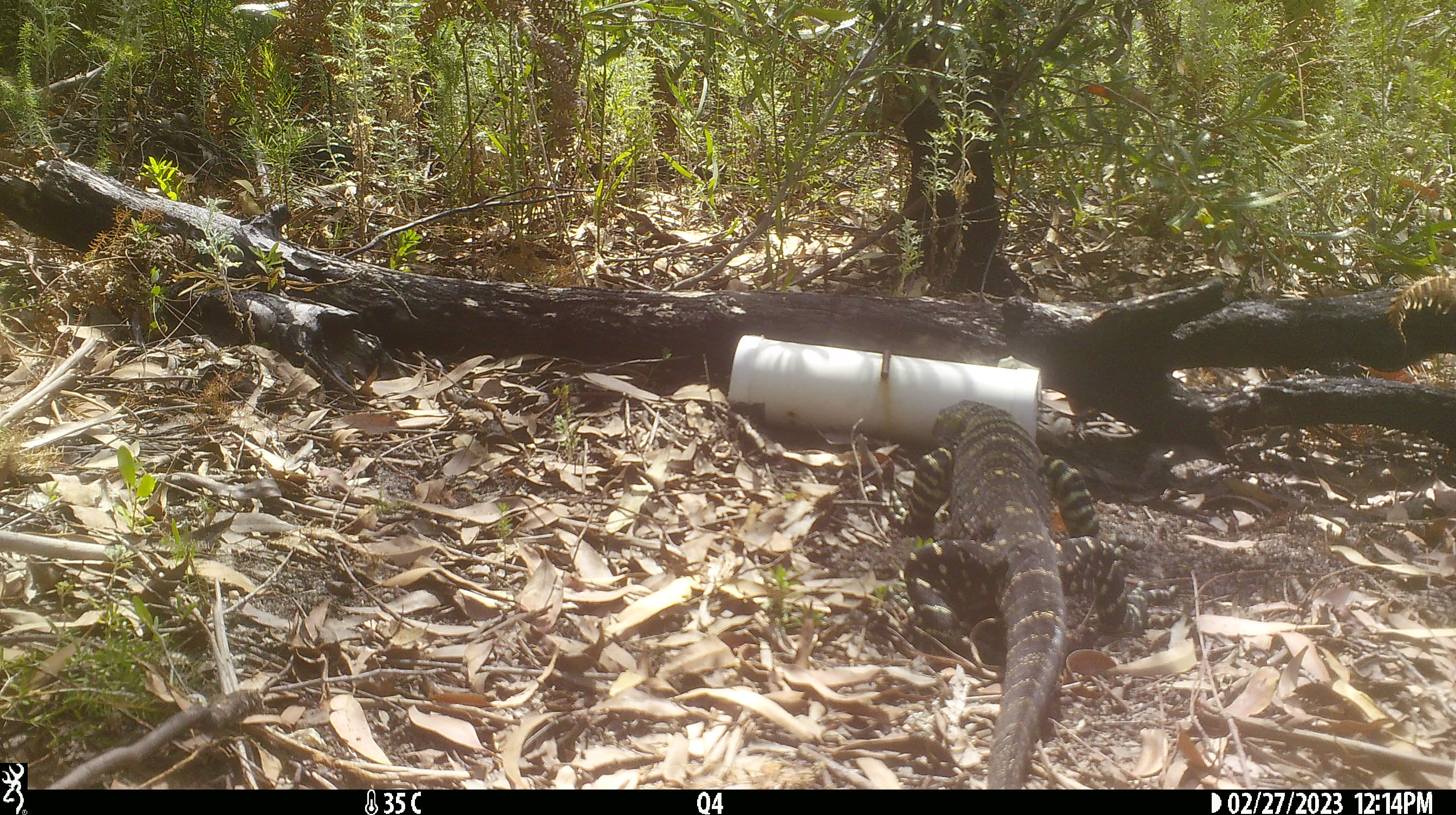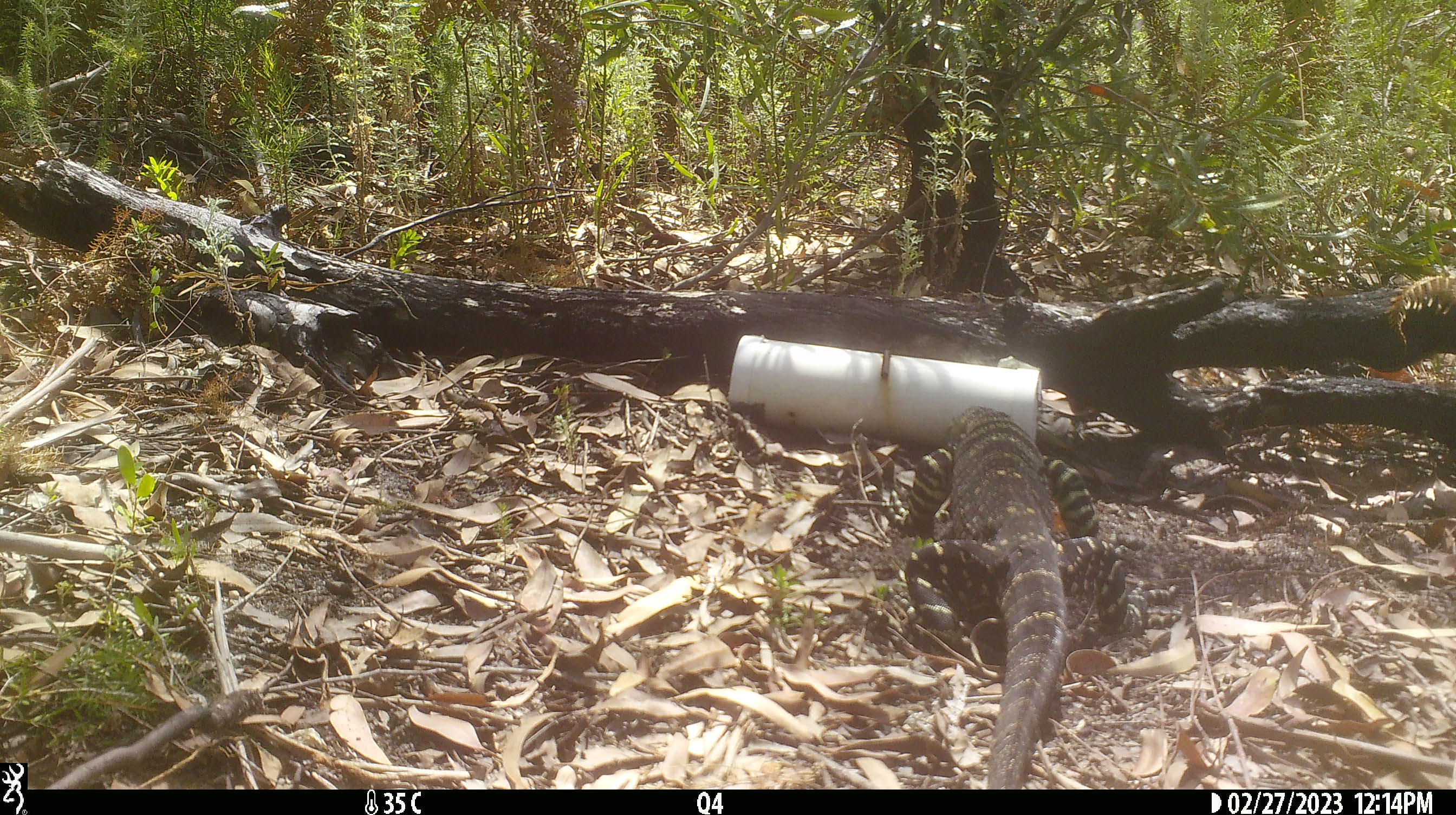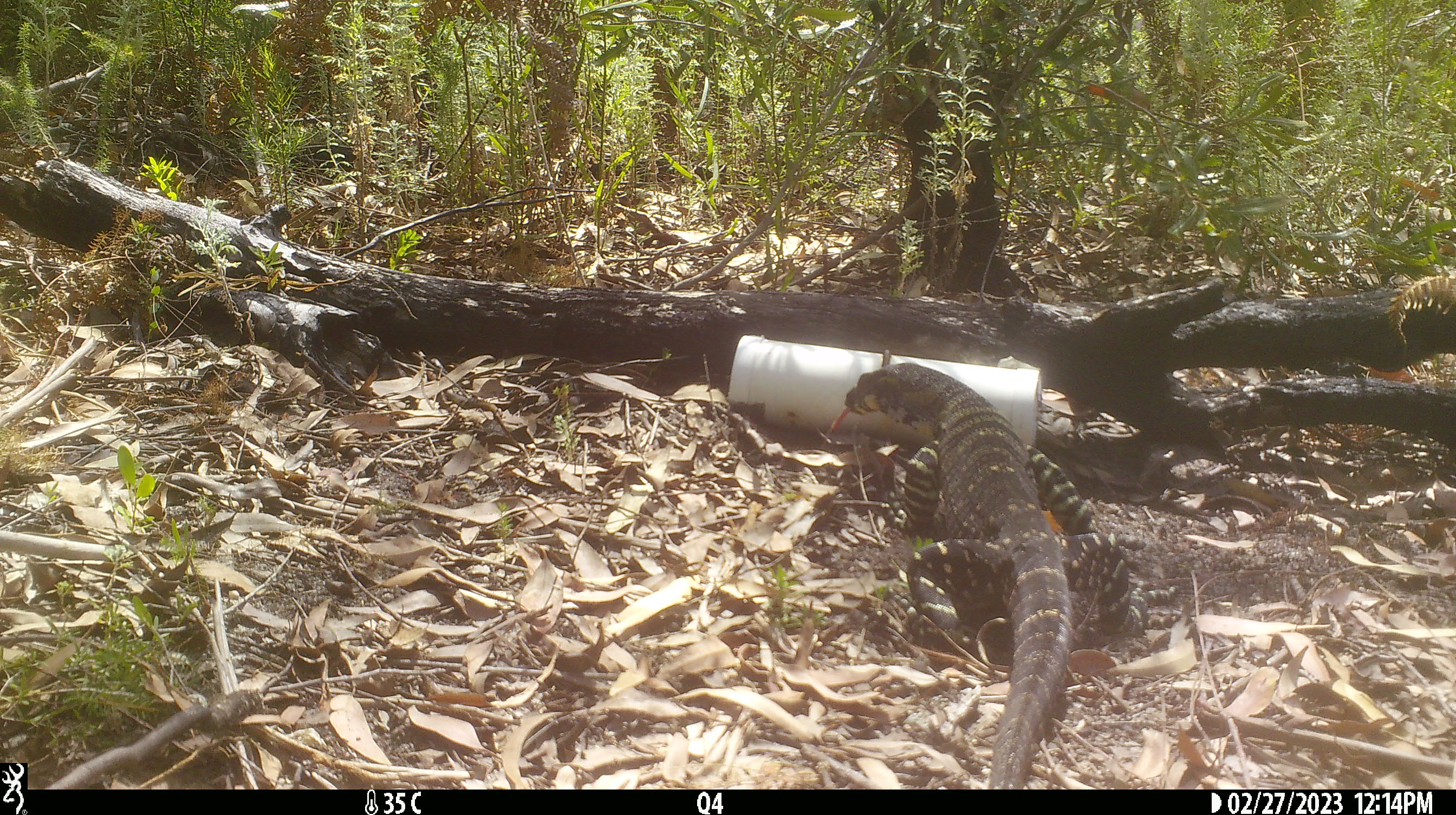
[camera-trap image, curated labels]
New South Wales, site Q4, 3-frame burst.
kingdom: Animalia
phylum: Chordata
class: Reptilia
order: Squamata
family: Varanidae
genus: Varanus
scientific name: Varanus varius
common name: lace monitor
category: goanna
Goanna (lace monitor) (Varanus varius).